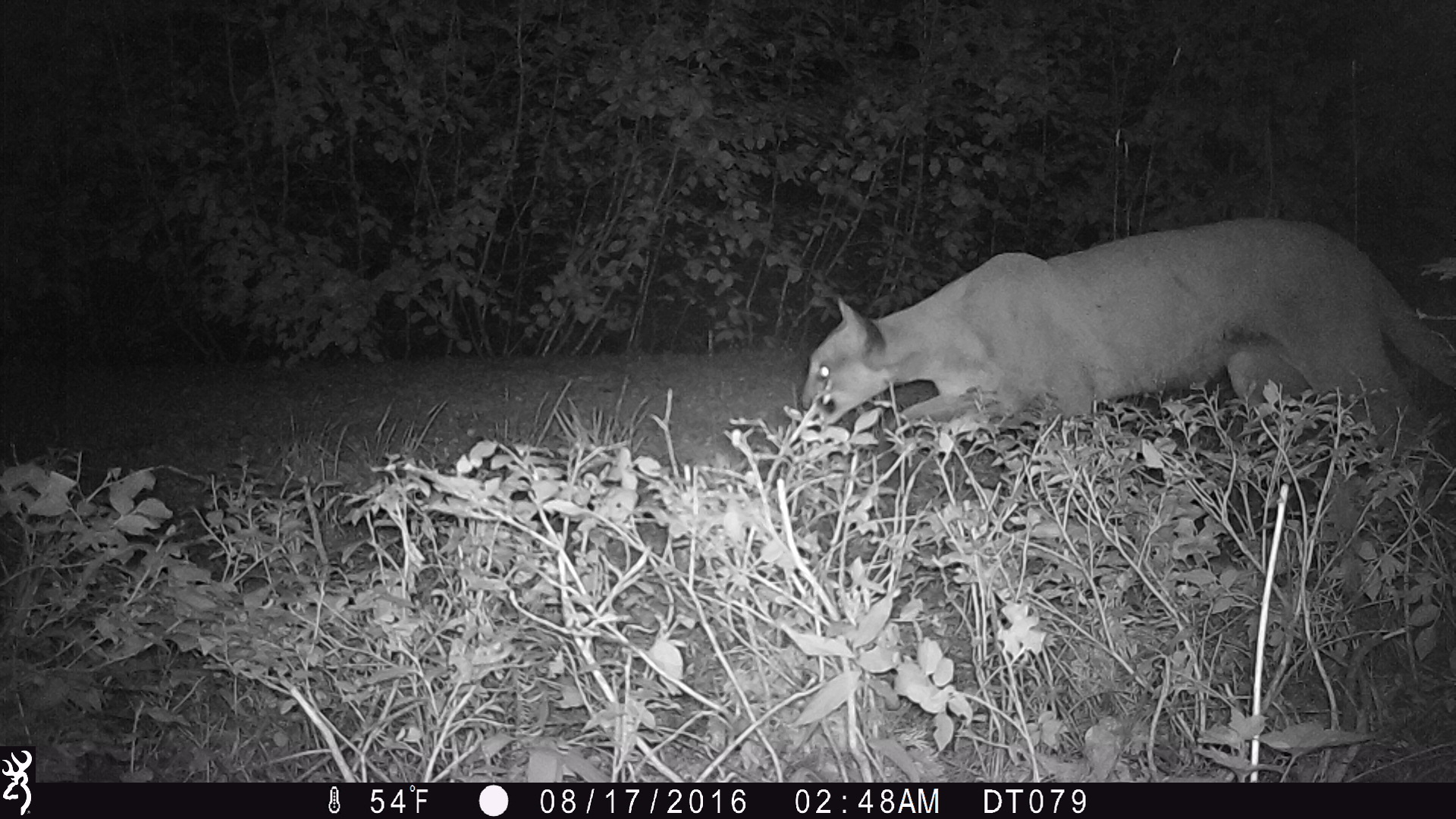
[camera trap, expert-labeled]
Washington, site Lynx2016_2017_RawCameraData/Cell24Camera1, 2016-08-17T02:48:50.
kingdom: Animalia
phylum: Chordata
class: Mammalia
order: Carnivora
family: Felidae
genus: Puma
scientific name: Puma concolor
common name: mountain lion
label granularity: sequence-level